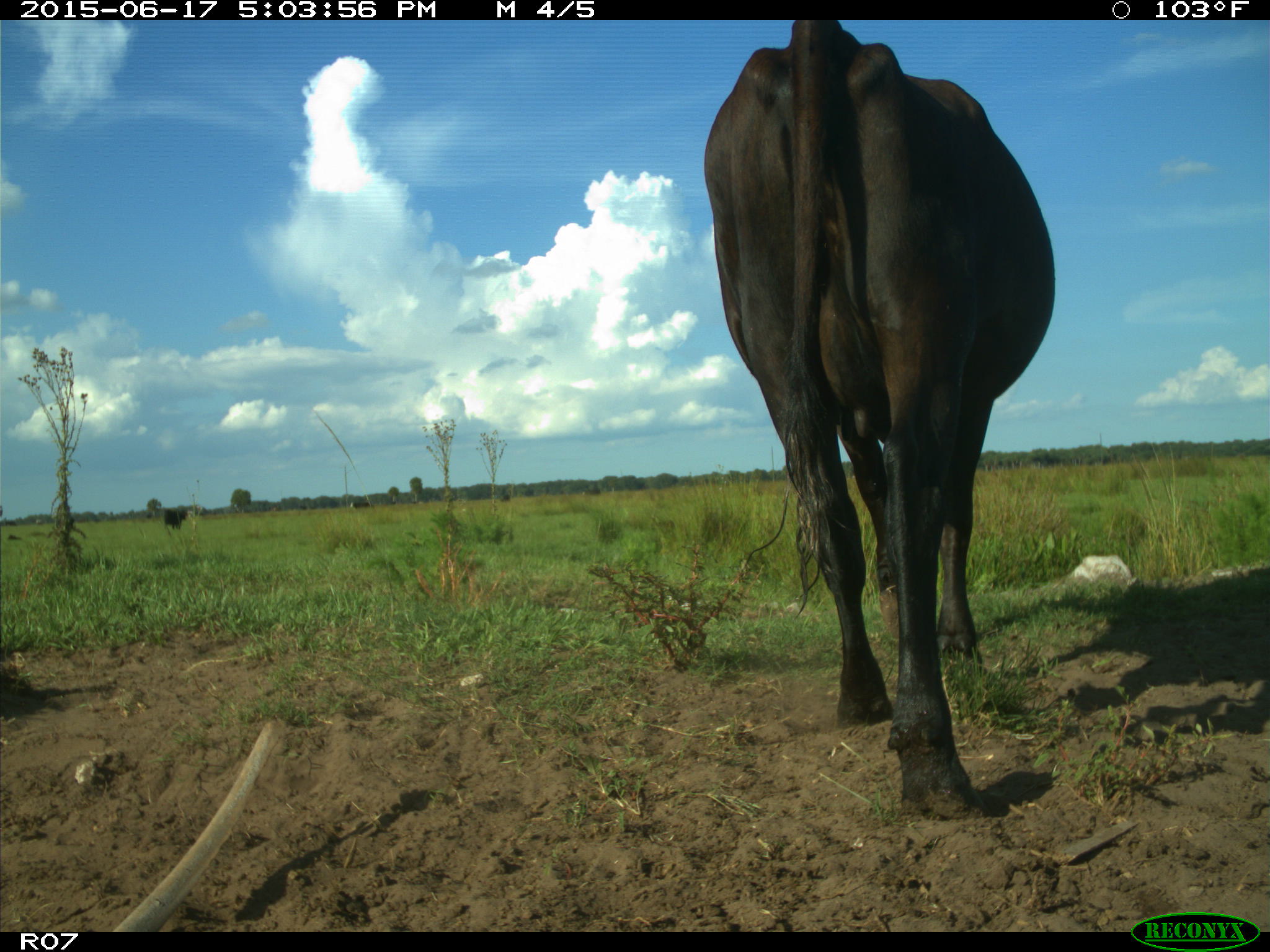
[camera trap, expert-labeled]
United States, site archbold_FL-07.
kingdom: Animalia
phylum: Chordata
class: Mammalia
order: Artiodactyla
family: Bovidae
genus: Bos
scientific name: Bos taurus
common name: domestic cow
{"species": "Bos taurus (domestic cow)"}